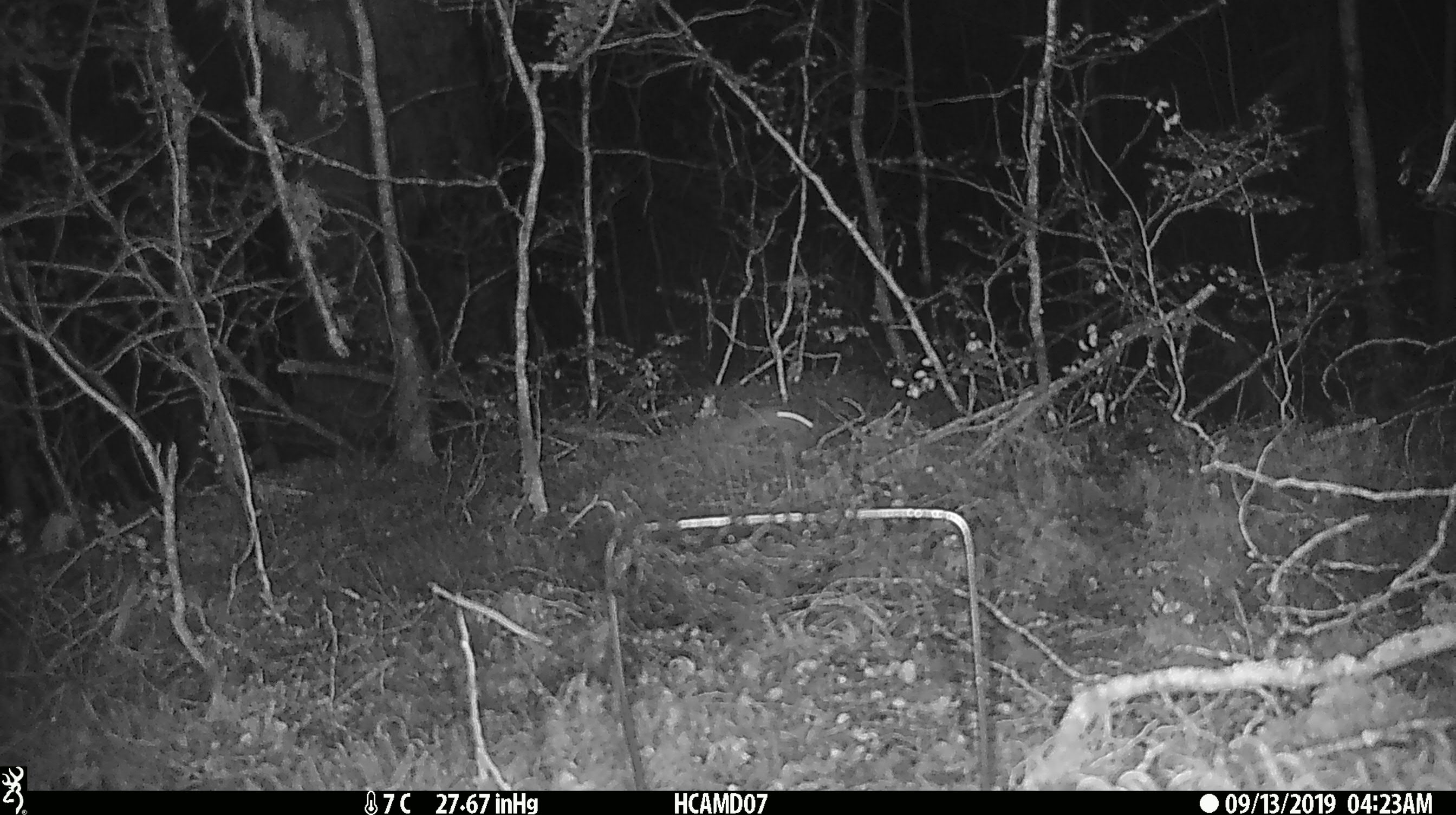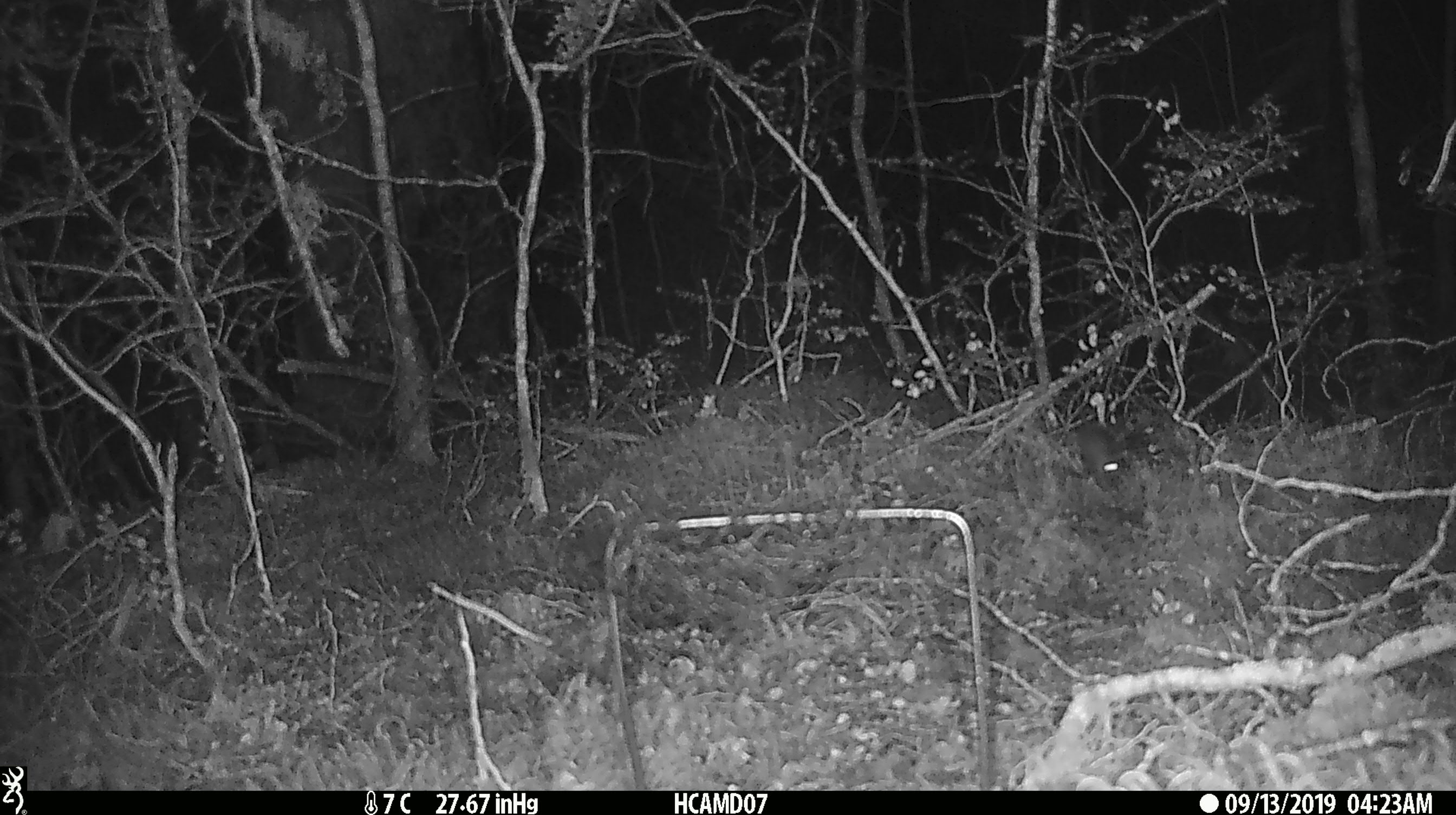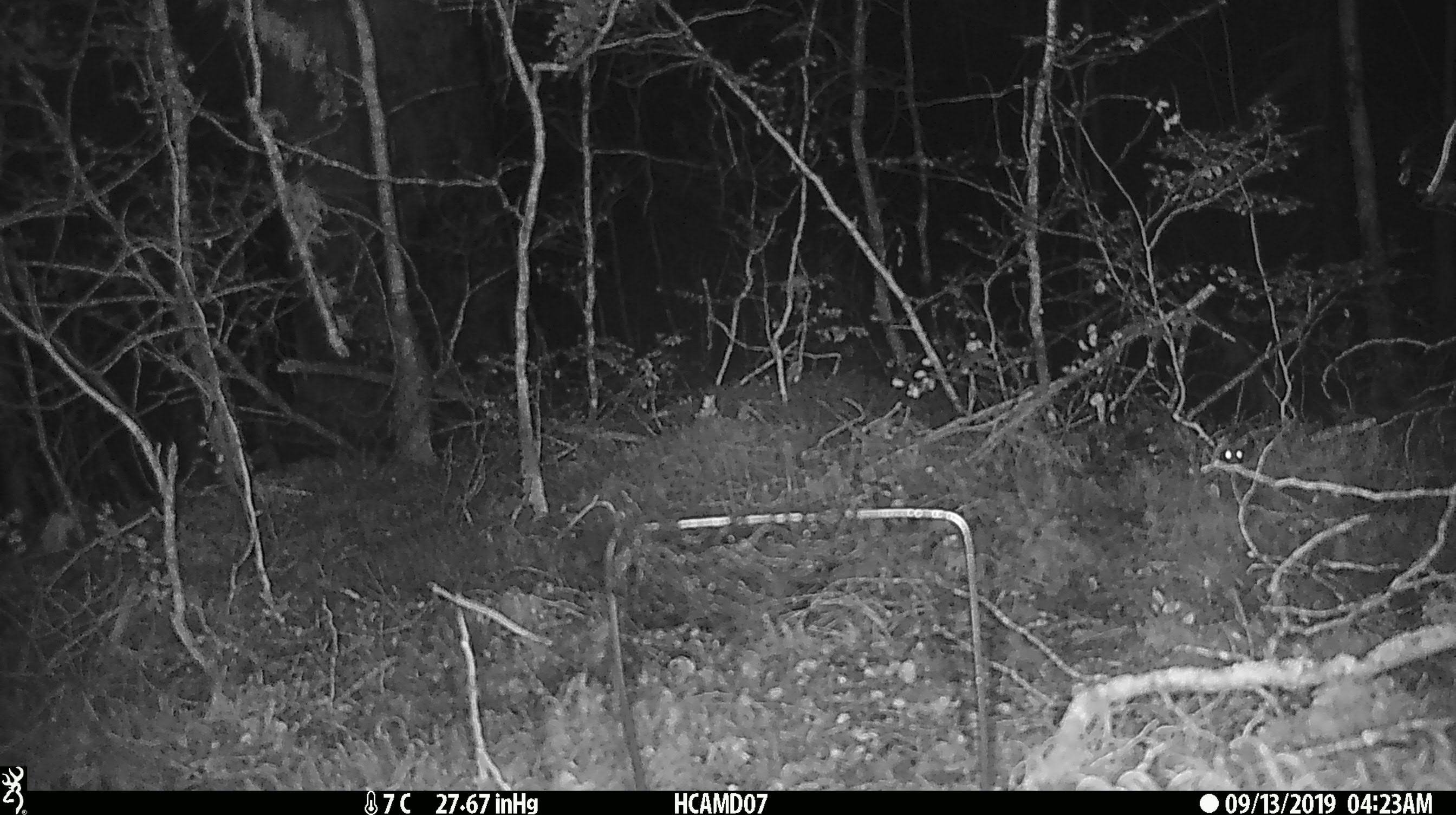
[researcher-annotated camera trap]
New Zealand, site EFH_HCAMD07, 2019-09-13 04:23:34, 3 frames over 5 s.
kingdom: Animalia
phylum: Chordata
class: Mammalia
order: Rodentia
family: Muridae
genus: Mus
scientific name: Mus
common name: mouse